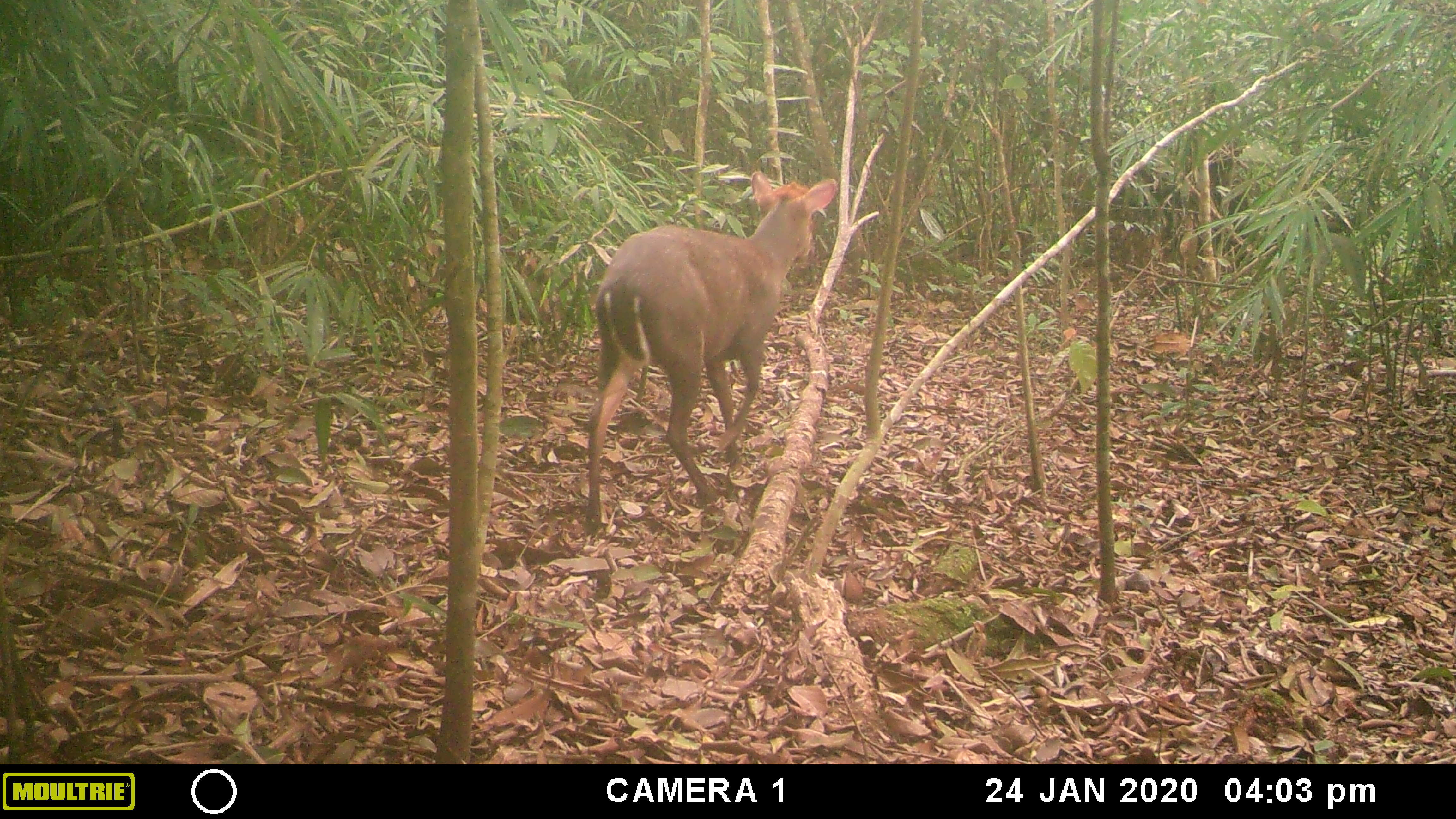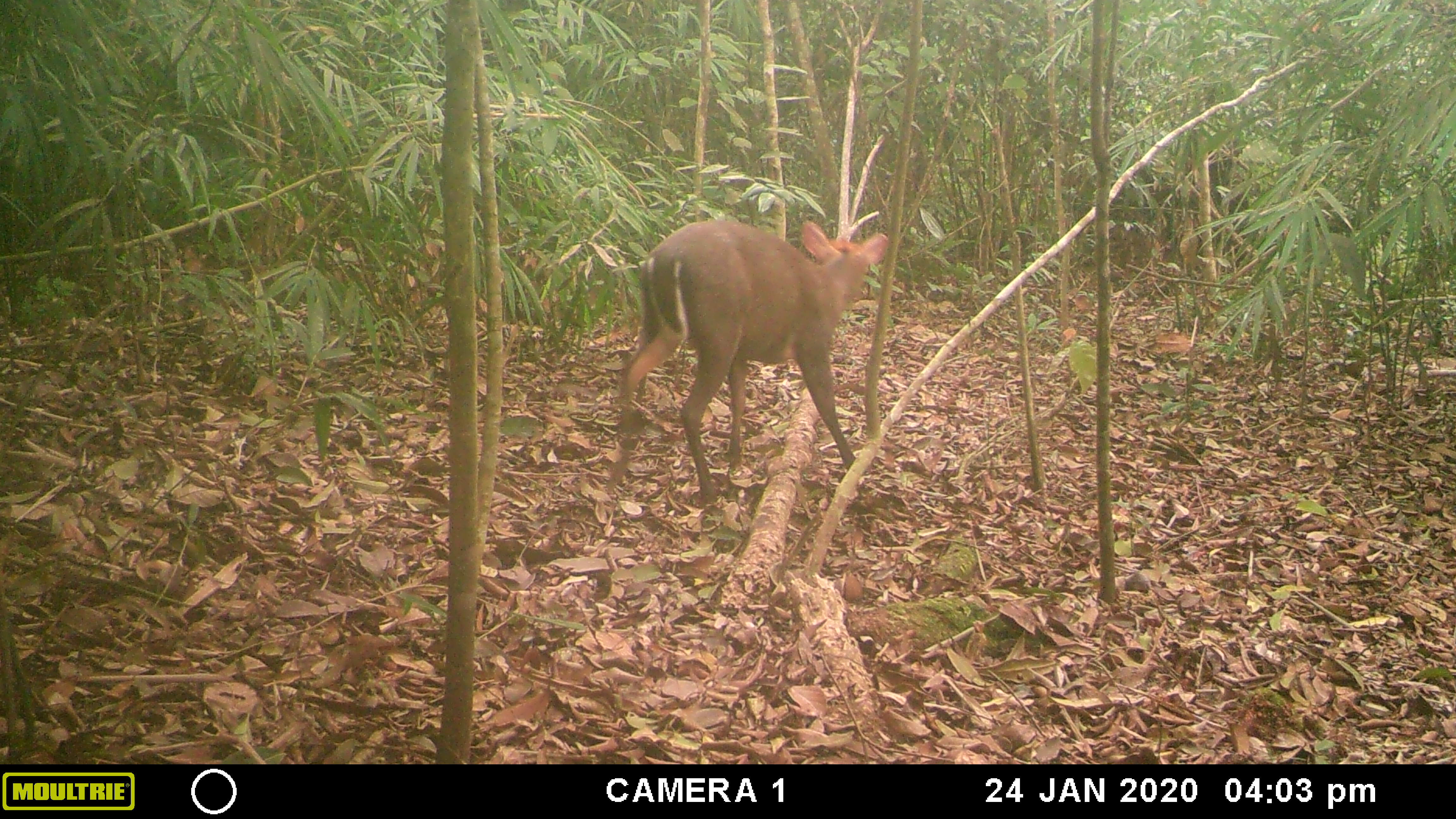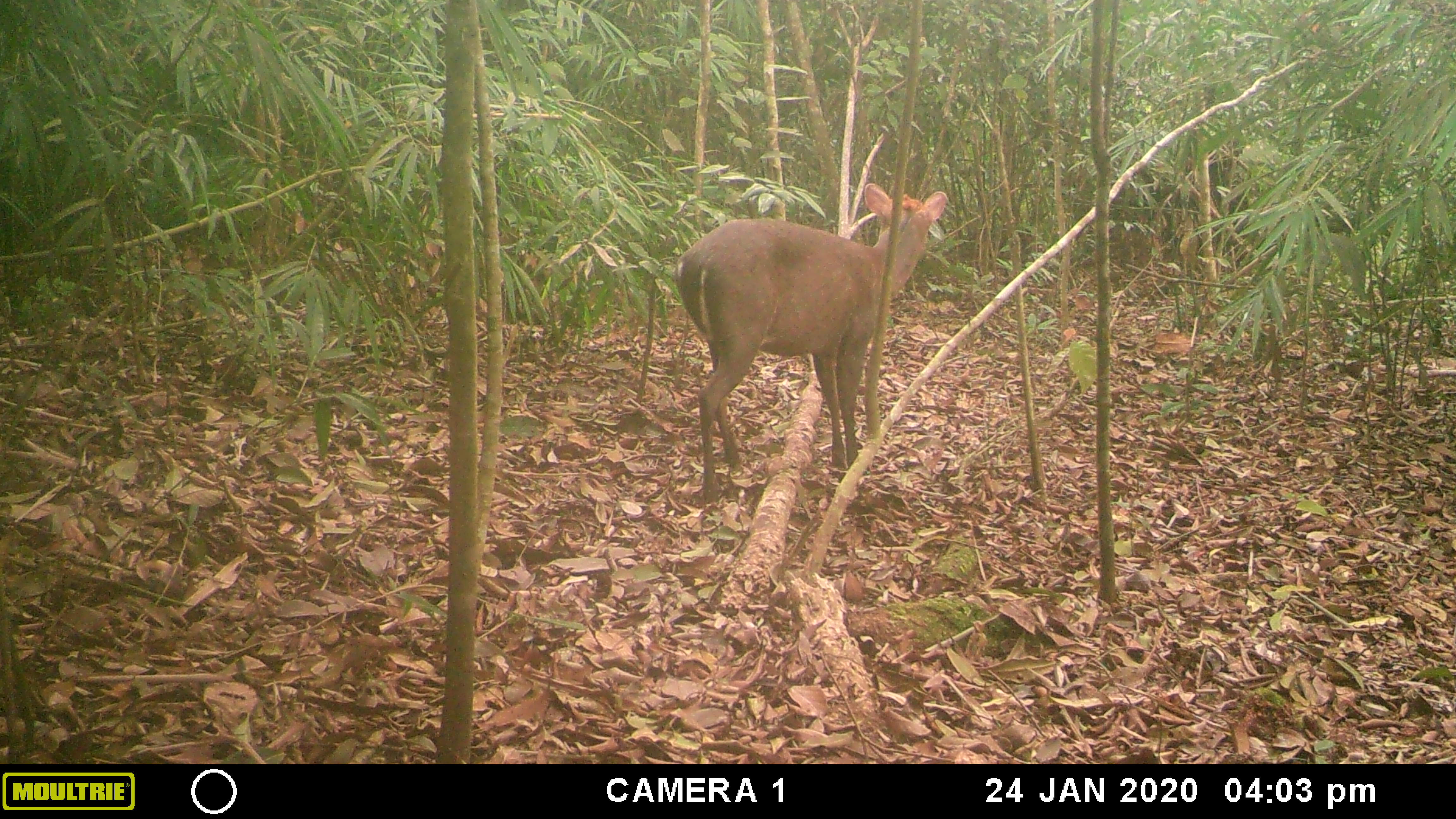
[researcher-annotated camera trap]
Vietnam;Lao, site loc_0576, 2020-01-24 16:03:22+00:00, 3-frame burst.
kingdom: Animalia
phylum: Chordata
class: Mammalia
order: Artiodactyla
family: Cervidae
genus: Muntiacus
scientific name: Muntiacus rooseveltorum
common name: roosevelt's muntjac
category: roosevelts muntjac group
Roosevelts muntjac group (roosevelt's muntjac) (Muntiacus rooseveltorum). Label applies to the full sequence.